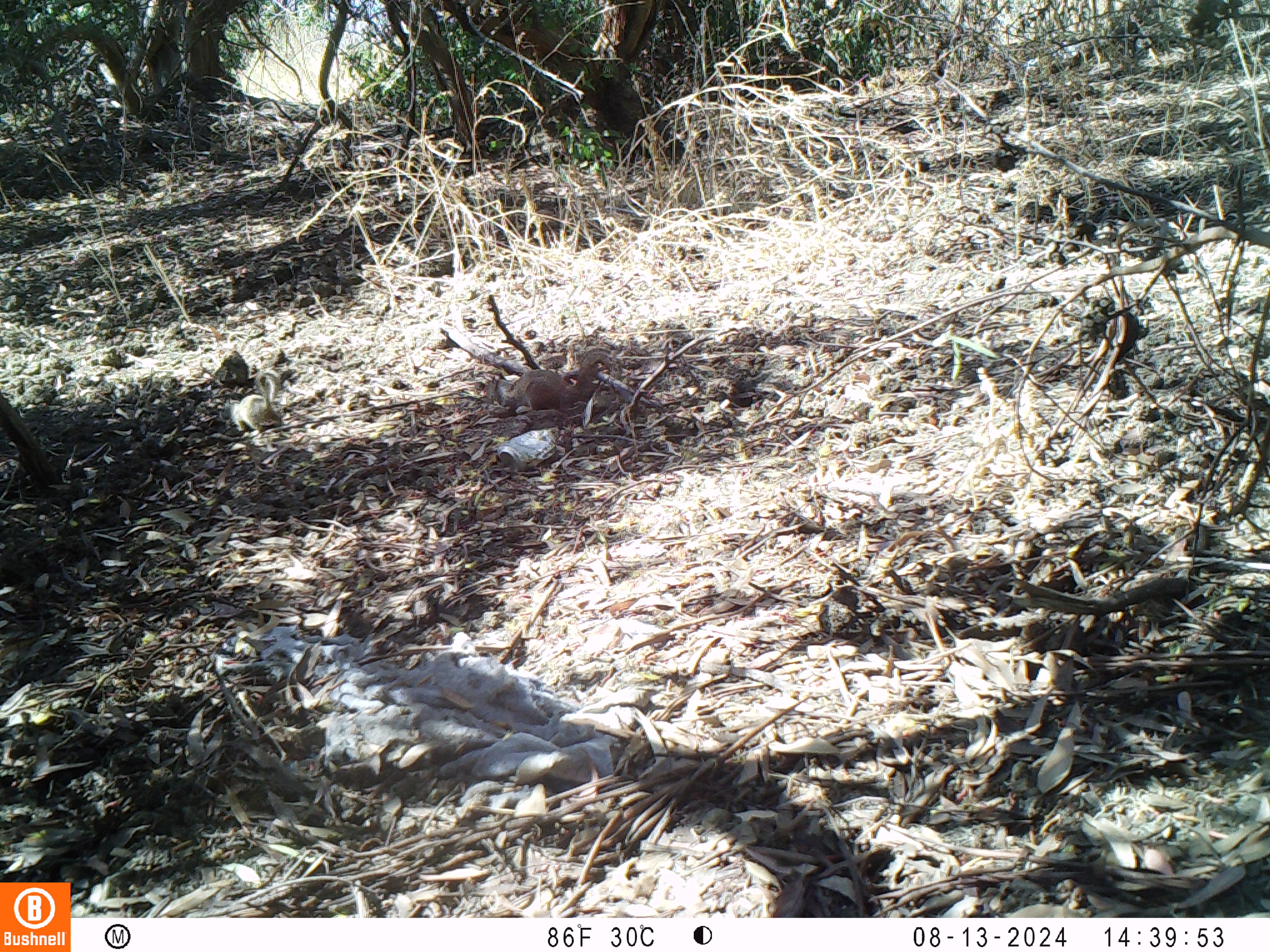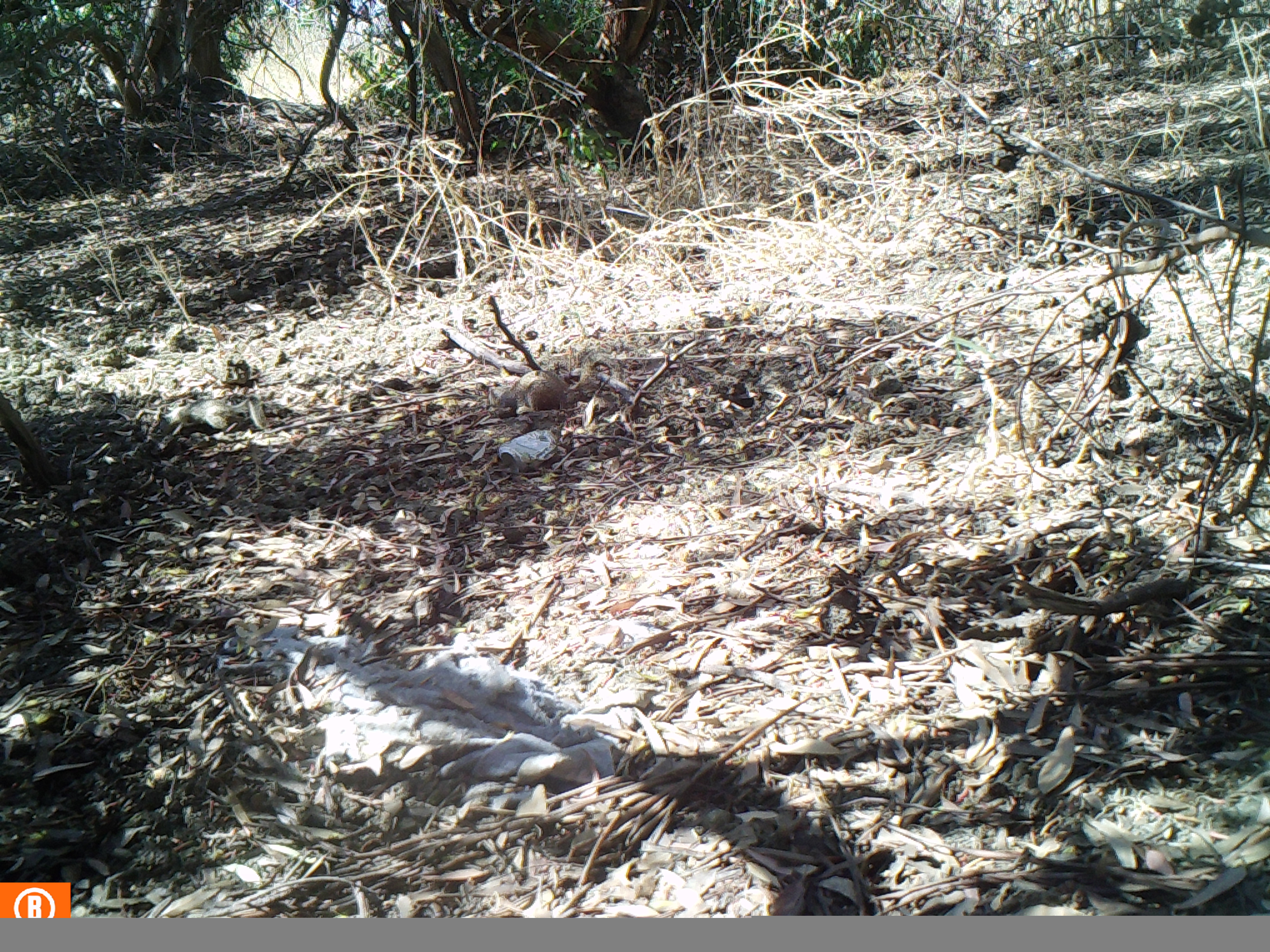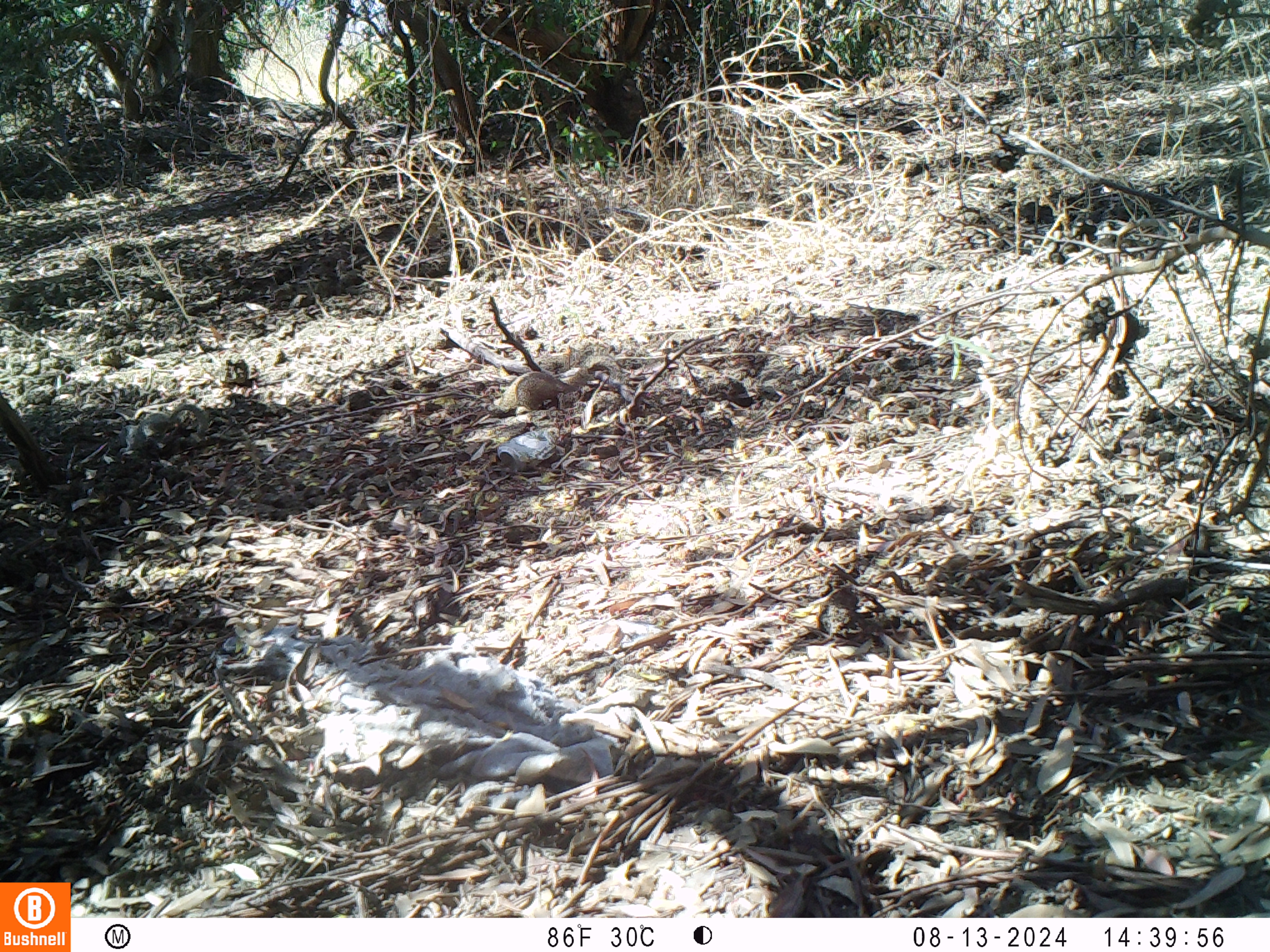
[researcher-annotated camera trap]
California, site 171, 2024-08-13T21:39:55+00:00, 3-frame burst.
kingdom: Animalia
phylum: Chordata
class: Mammalia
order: Rodentia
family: Sciuridae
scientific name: Sciuridae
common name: squirrel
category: unknown squirrel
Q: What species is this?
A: Unknown squirrel (squirrel) (Sciuridae).